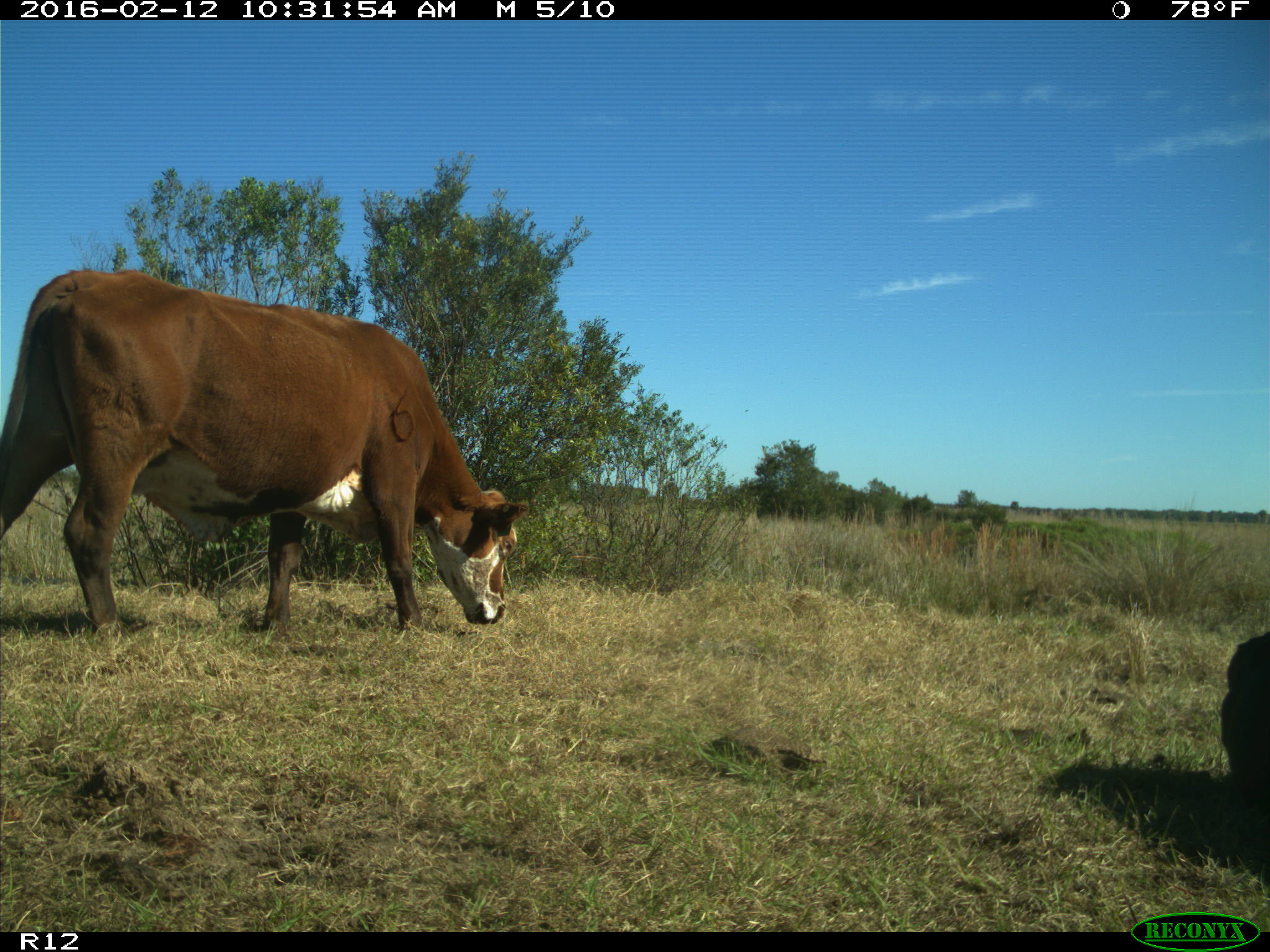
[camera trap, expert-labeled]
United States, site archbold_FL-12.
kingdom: Animalia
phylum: Chordata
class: Mammalia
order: Artiodactyla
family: Bovidae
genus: Bos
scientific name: Bos taurus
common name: domestic cow